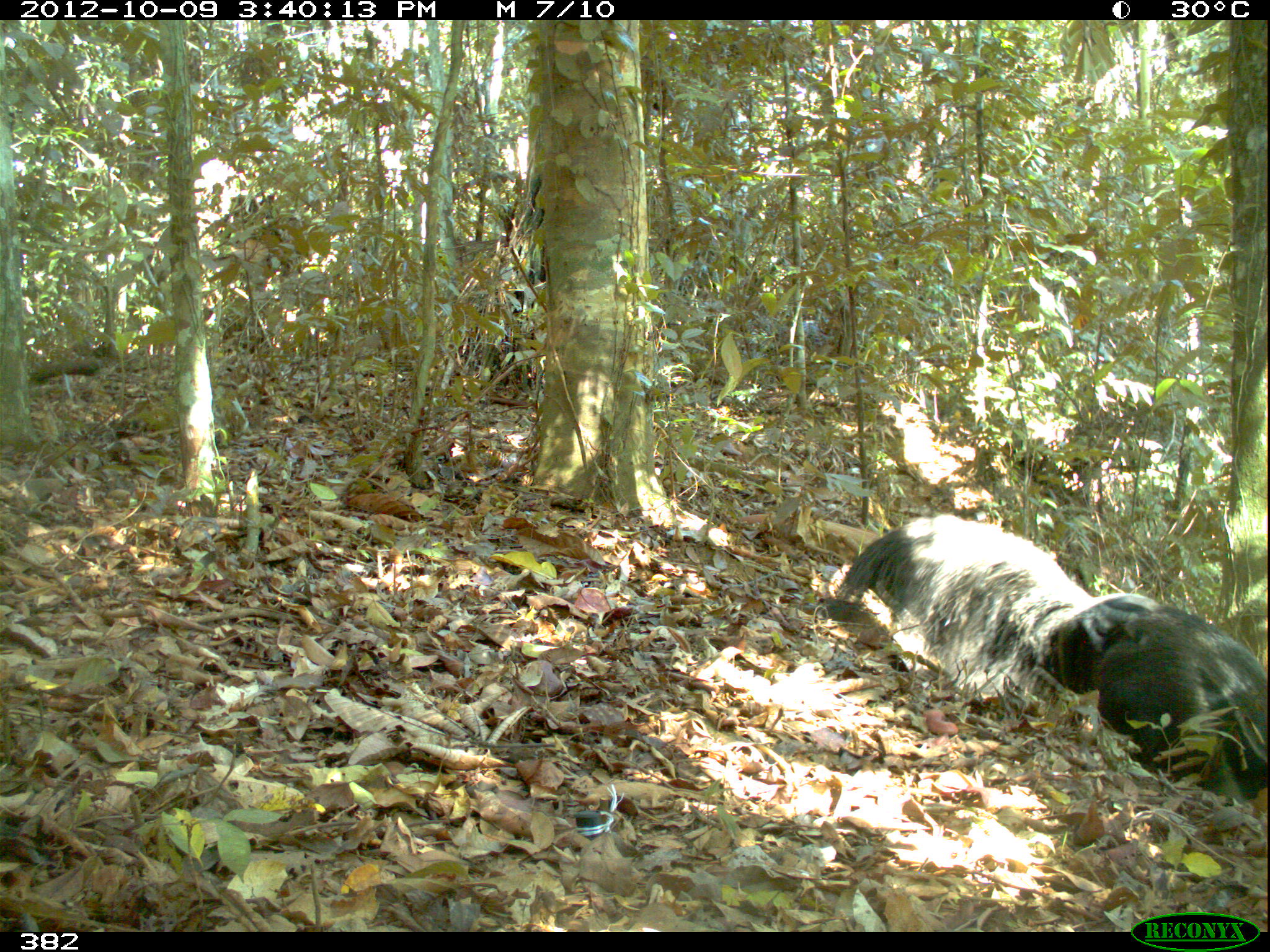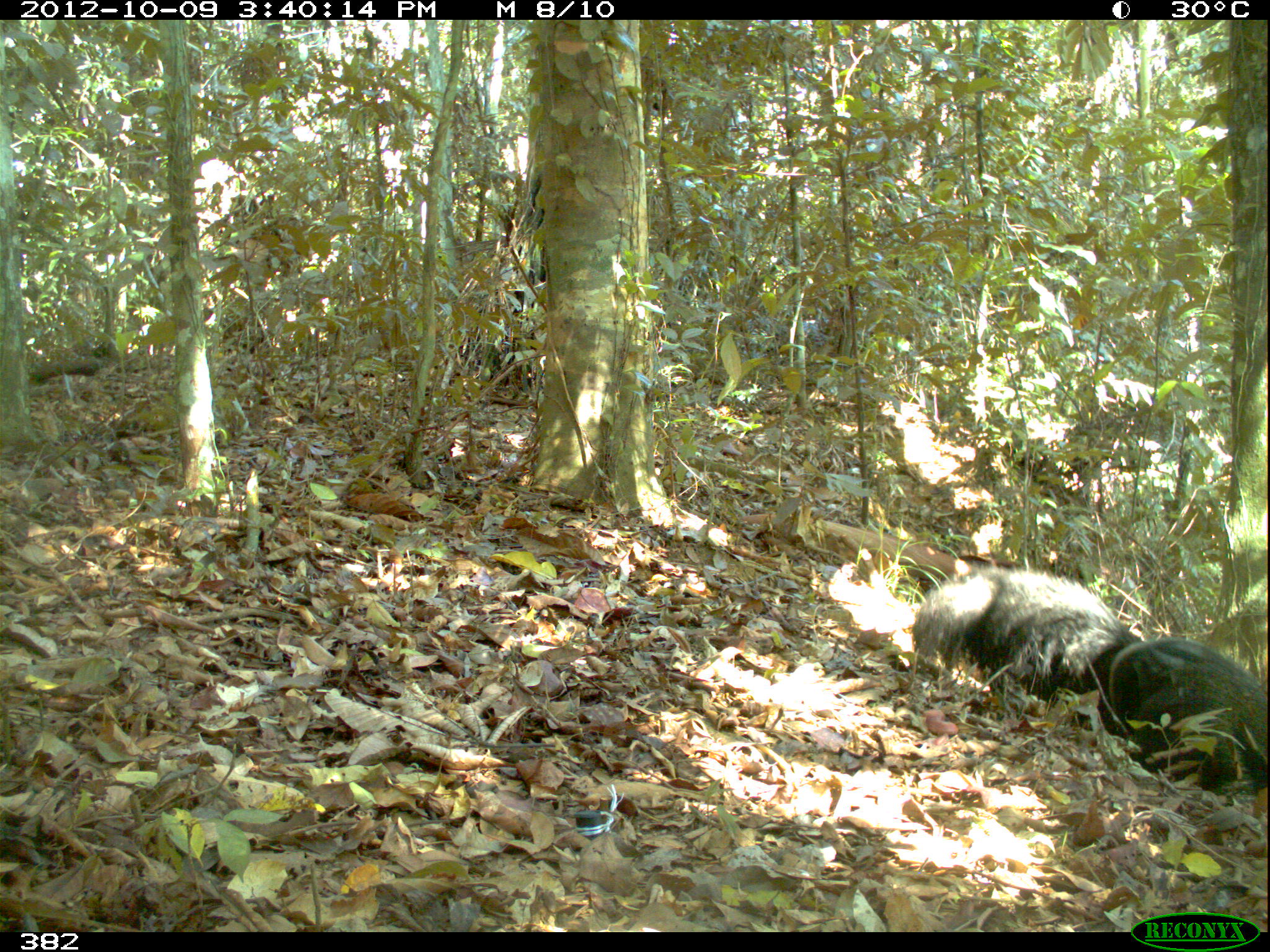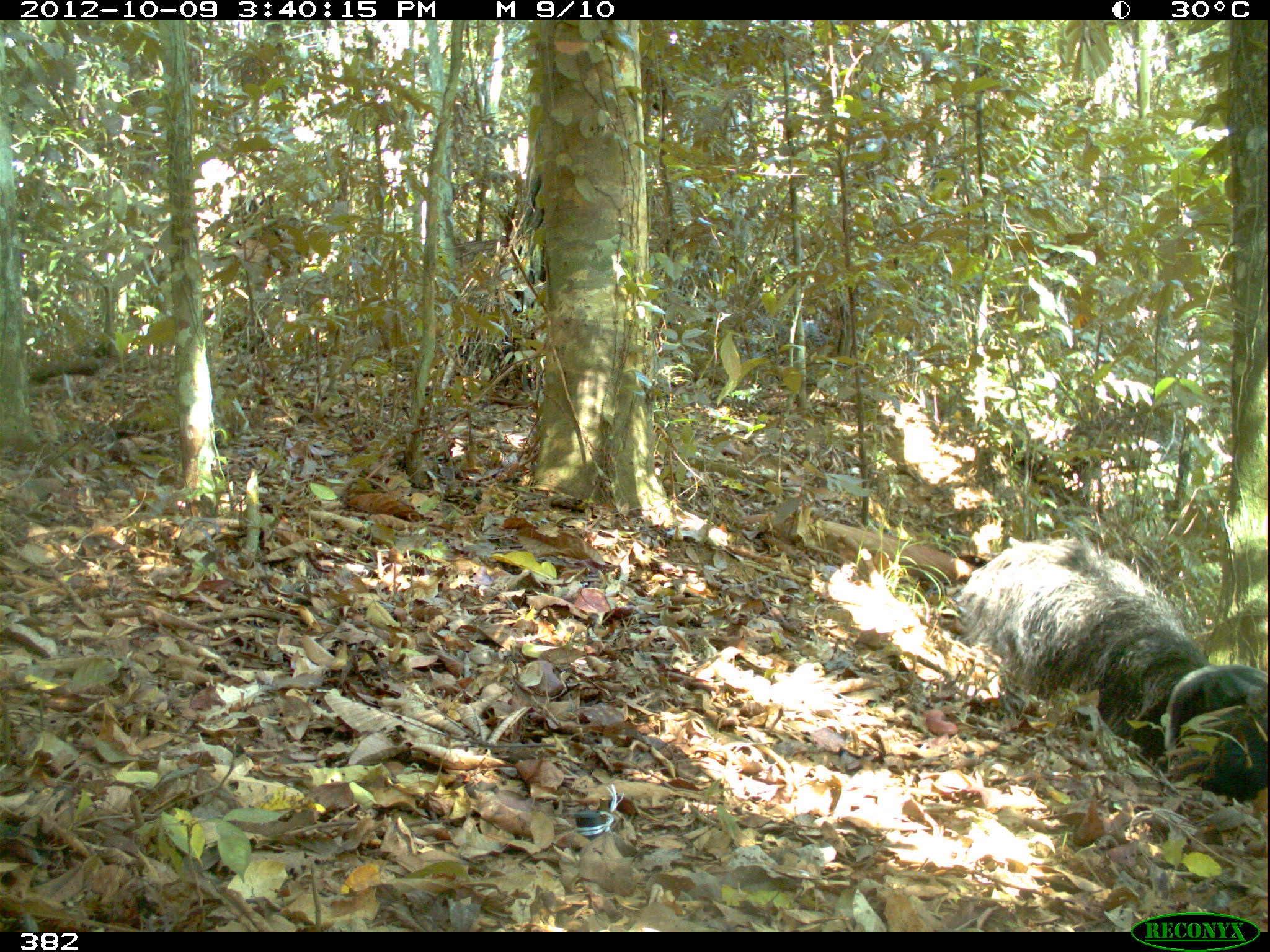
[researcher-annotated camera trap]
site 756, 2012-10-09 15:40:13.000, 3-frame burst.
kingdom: Animalia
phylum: Chordata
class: Mammalia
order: Pilosa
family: Myrmecophagidae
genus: Myrmecophaga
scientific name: Myrmecophaga tridactyla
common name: giant anteater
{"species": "Myrmecophaga tridactyla (giant anteater)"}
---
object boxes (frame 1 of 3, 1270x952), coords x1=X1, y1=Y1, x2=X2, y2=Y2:
myrmecophaga tridactyla: x1=836, y1=510, x2=1267, y2=804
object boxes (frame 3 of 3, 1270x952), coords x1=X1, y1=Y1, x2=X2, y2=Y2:
myrmecophaga tridactyla: x1=952, y1=523, x2=1270, y2=795